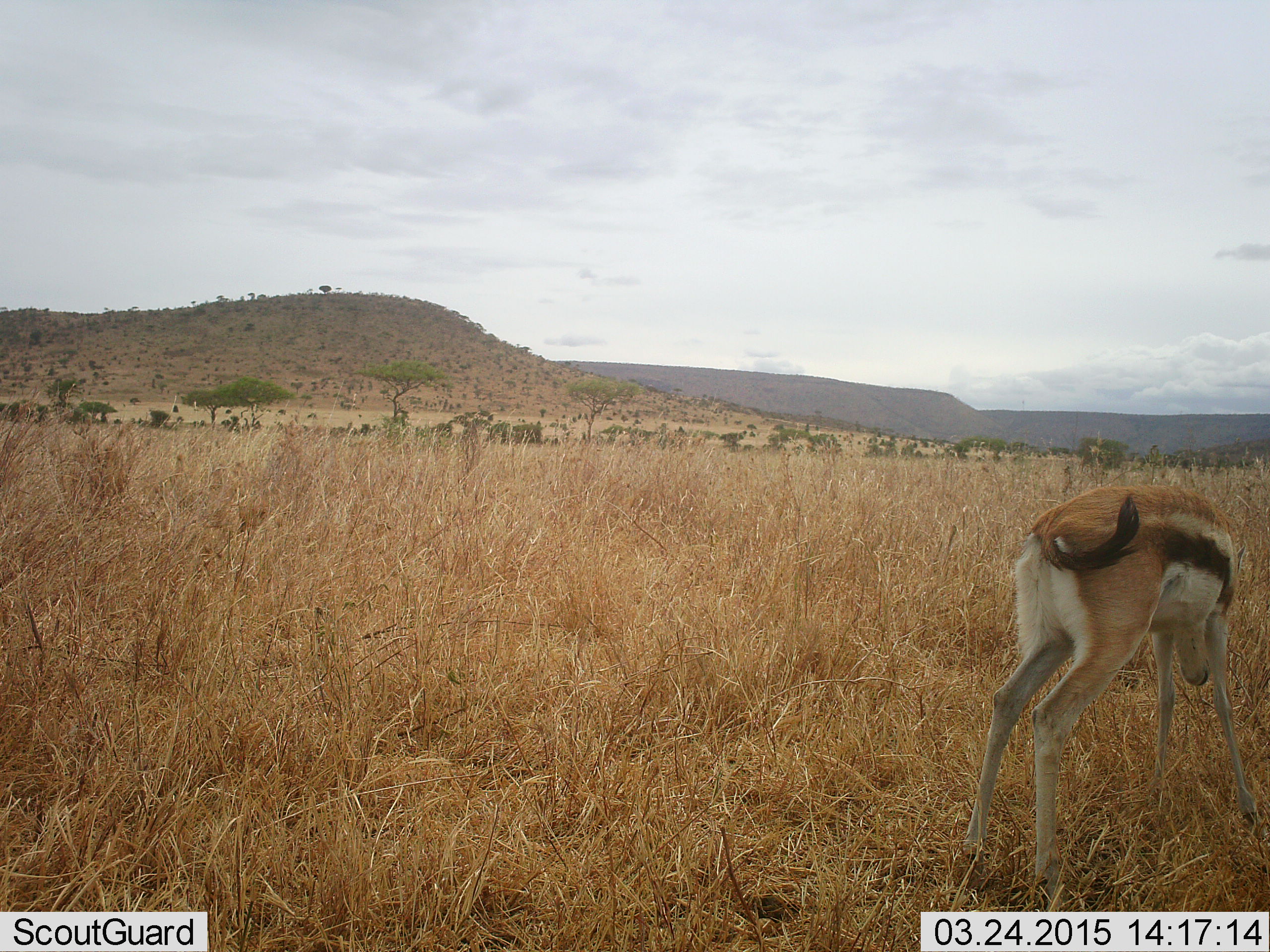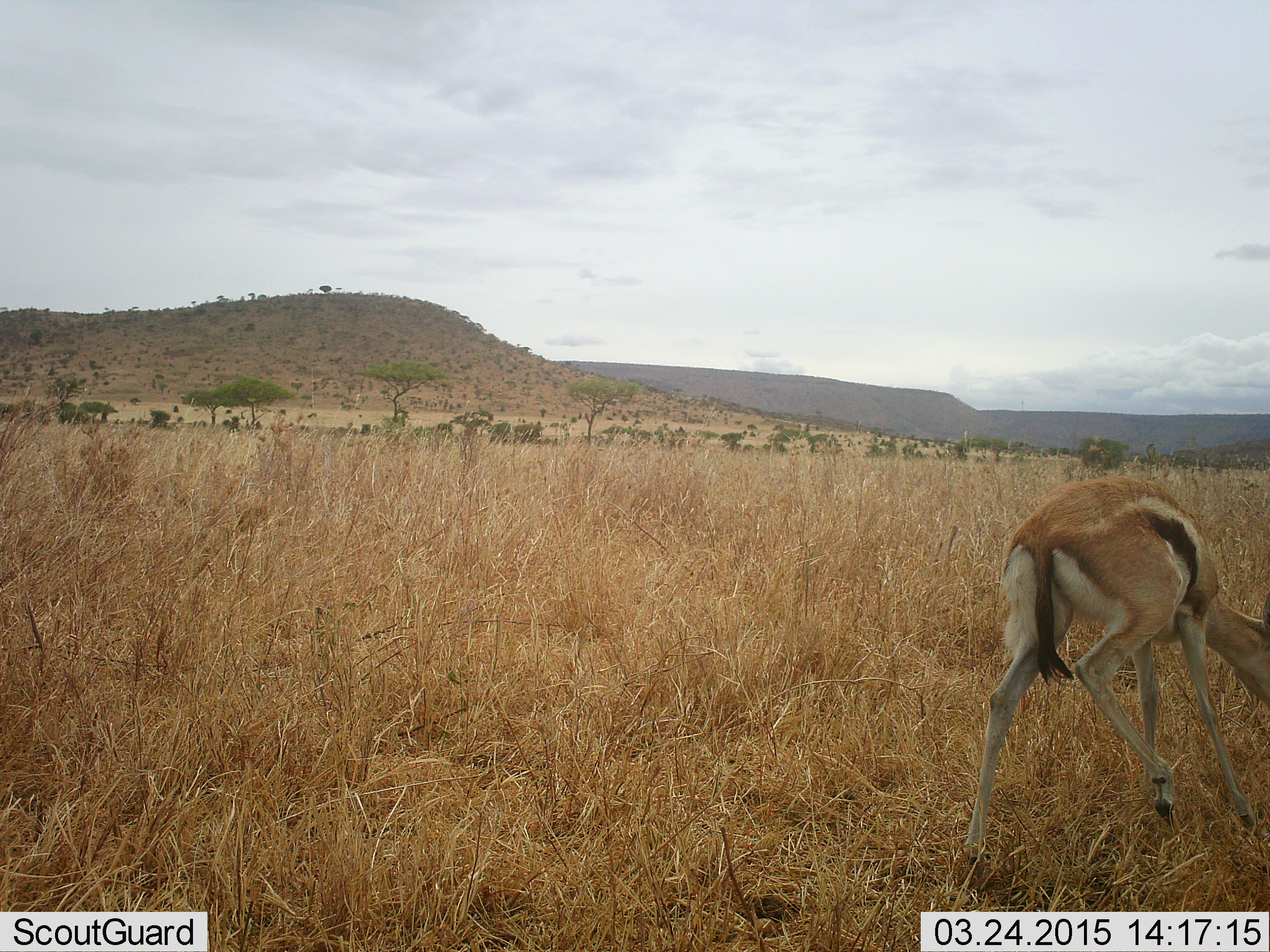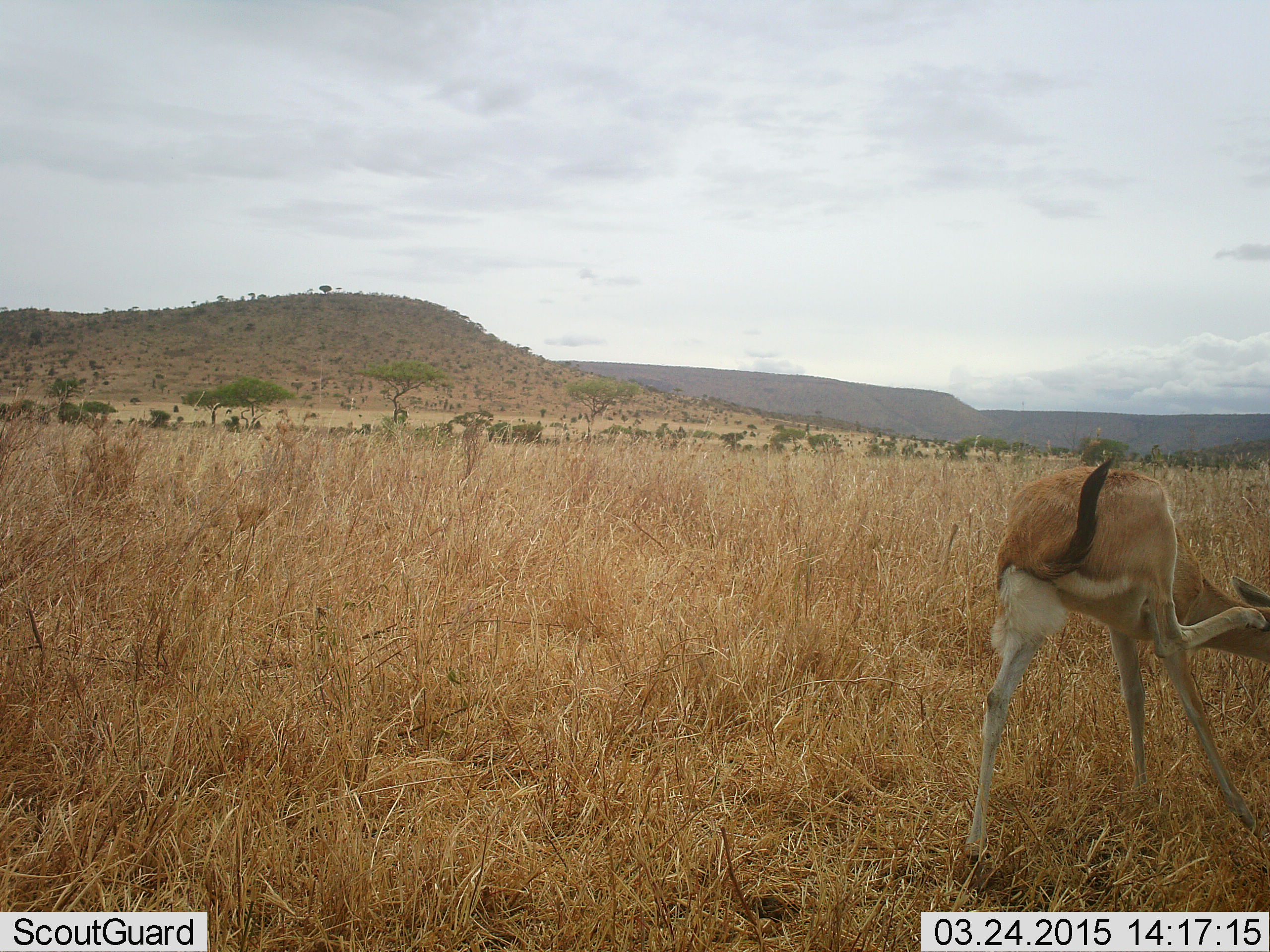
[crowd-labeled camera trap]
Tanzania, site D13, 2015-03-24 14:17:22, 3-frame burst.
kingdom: Animalia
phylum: Chordata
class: Mammalia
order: Artiodactyla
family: Bovidae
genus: Eudorcas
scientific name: Eudorcas thomsonii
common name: thomson's gazelle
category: gazellethomsons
Gazellethomsons (thomson's gazelle) (Eudorcas thomsonii), count 1. Behavior (volunteer vote fractions): standing 50%, resting 0%, moving 20%, interacting 0%. Young present (vote fraction): 0%. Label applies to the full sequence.